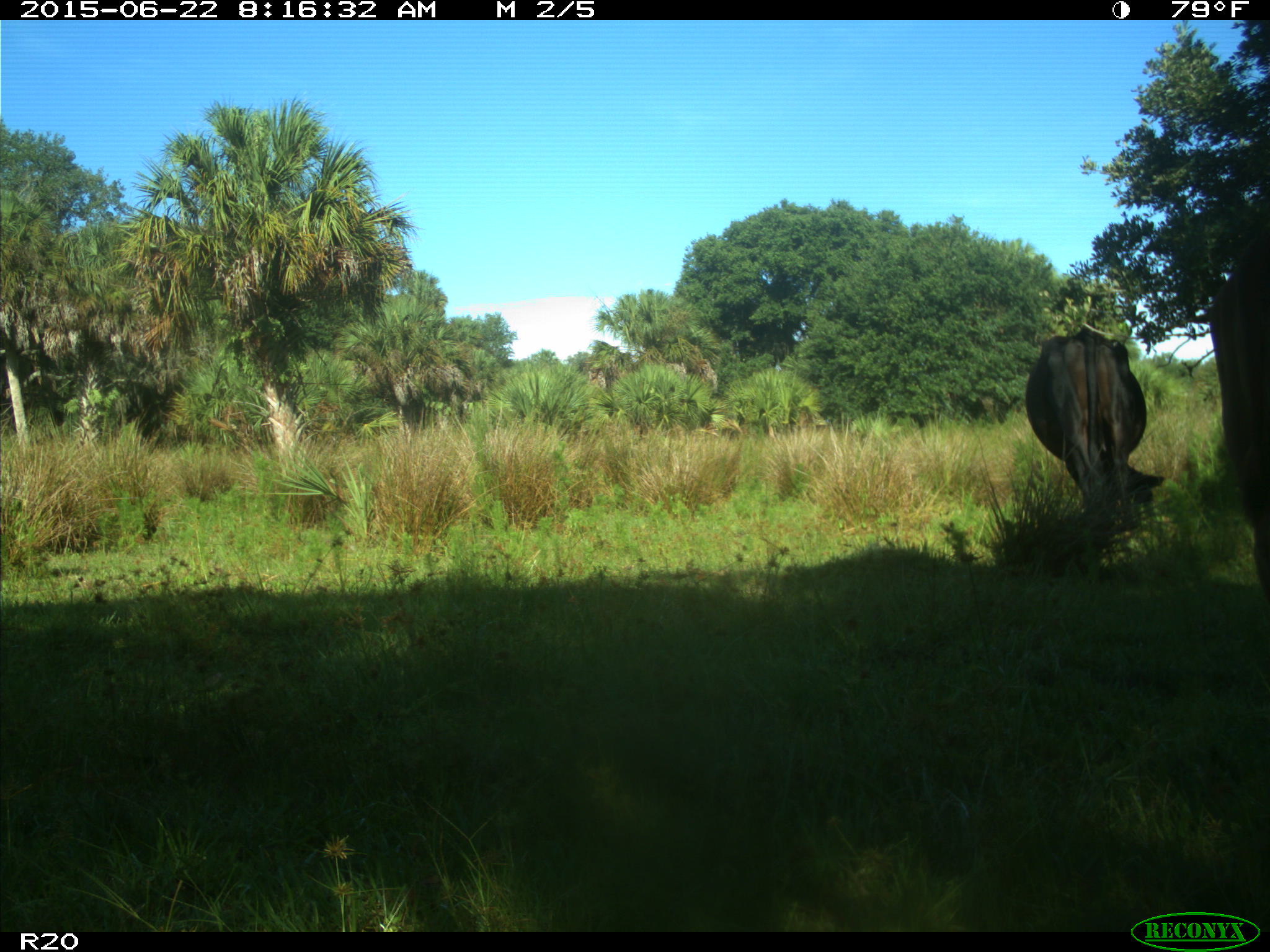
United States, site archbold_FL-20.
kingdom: Animalia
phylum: Chordata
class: Mammalia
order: Artiodactyla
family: Bovidae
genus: Bos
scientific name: Bos taurus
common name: domestic cow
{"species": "Bos taurus (domestic cow)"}